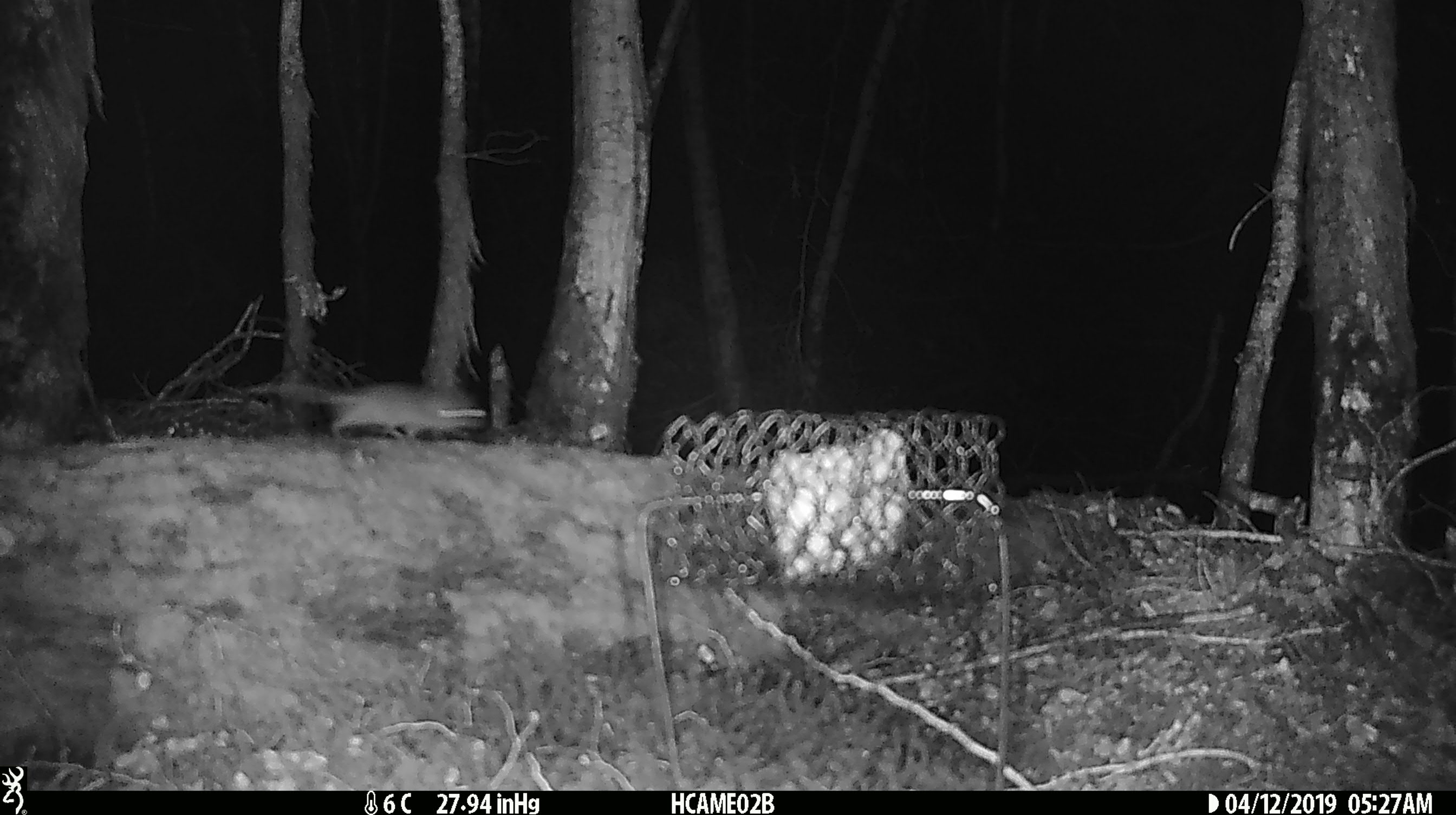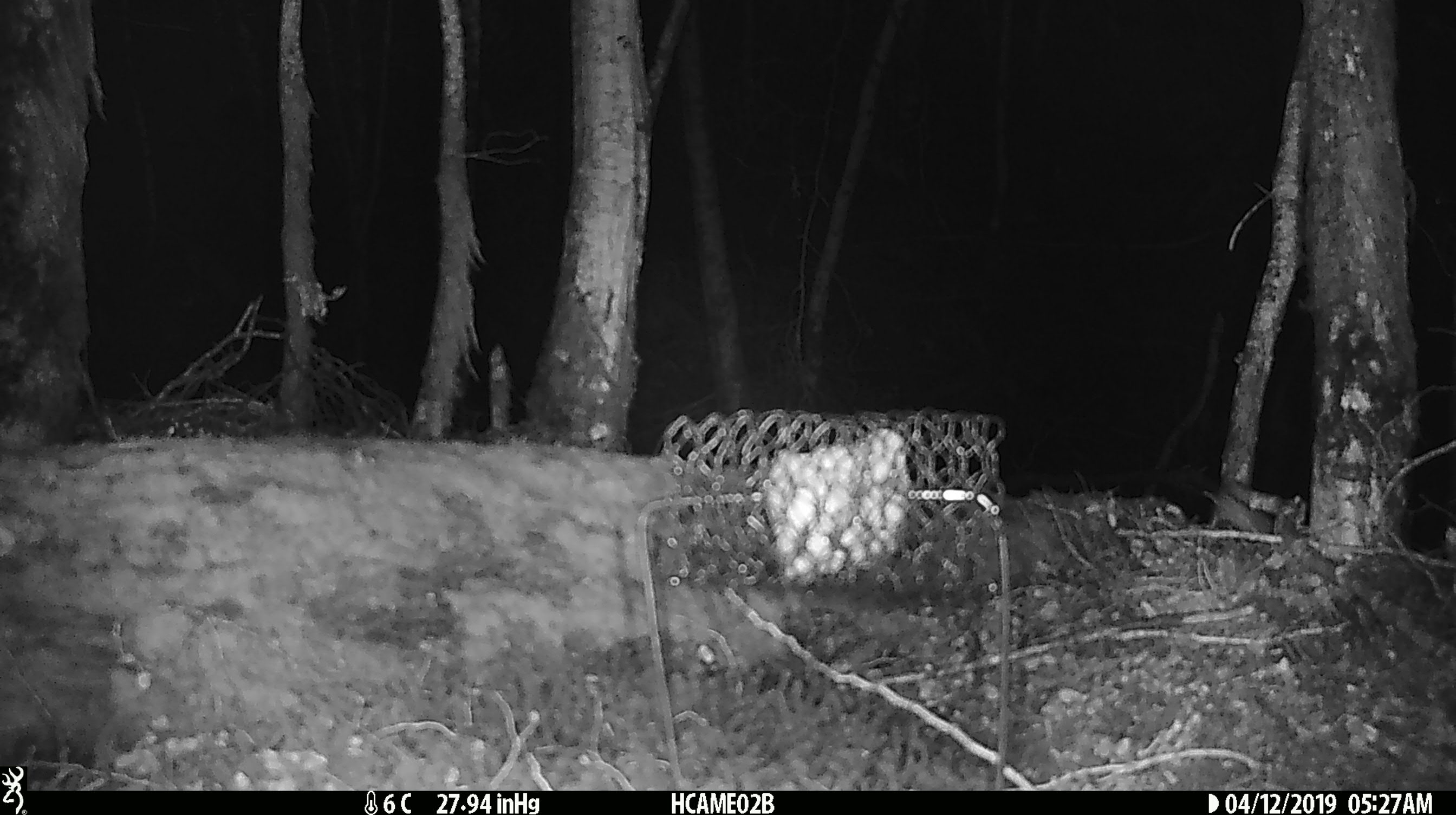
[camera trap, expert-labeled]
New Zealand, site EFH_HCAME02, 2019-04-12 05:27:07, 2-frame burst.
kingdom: Animalia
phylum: Chordata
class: Mammalia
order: Rodentia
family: Muridae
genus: Mus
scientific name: Mus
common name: mouse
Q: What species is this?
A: Mouse (Mus).